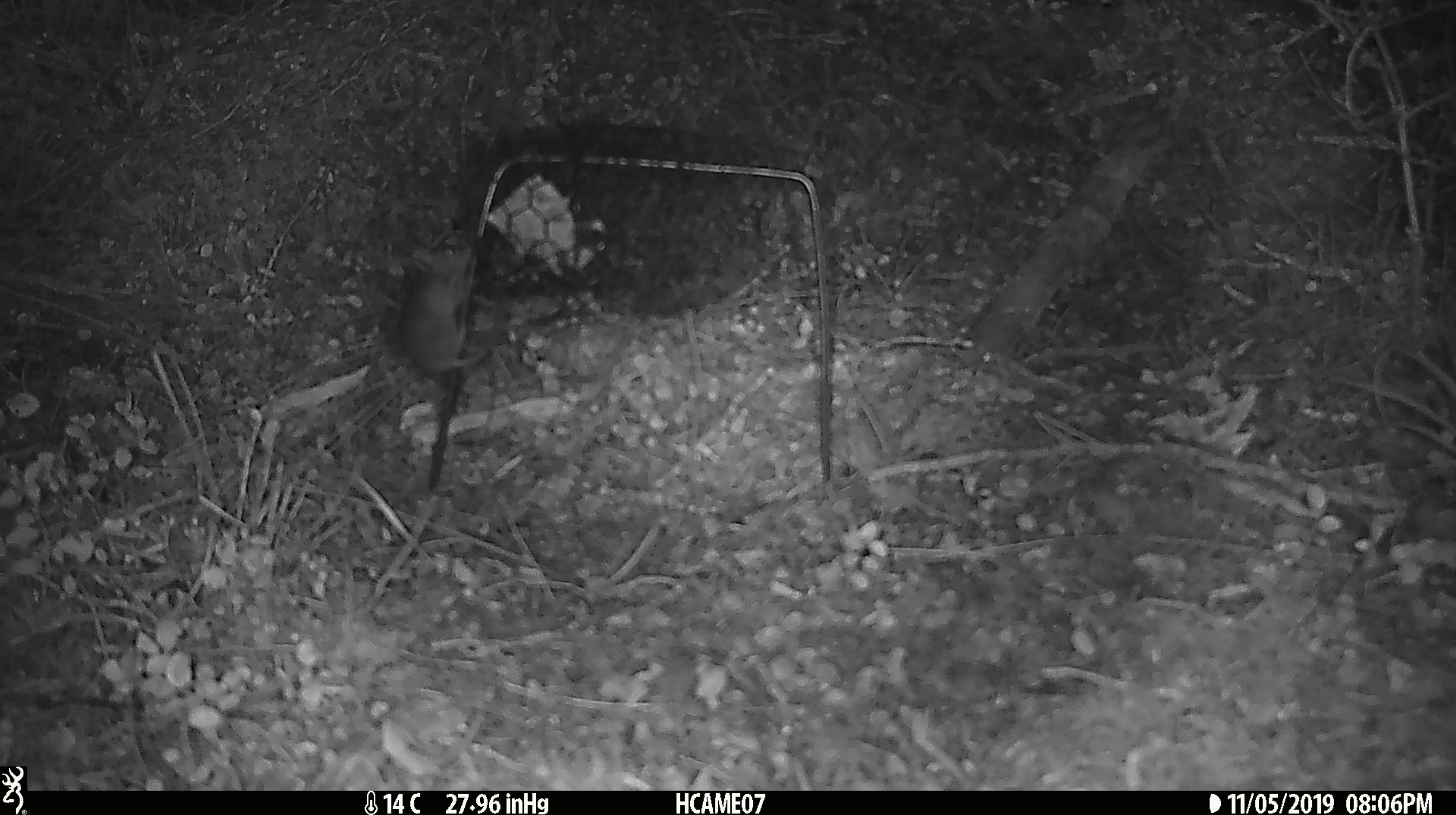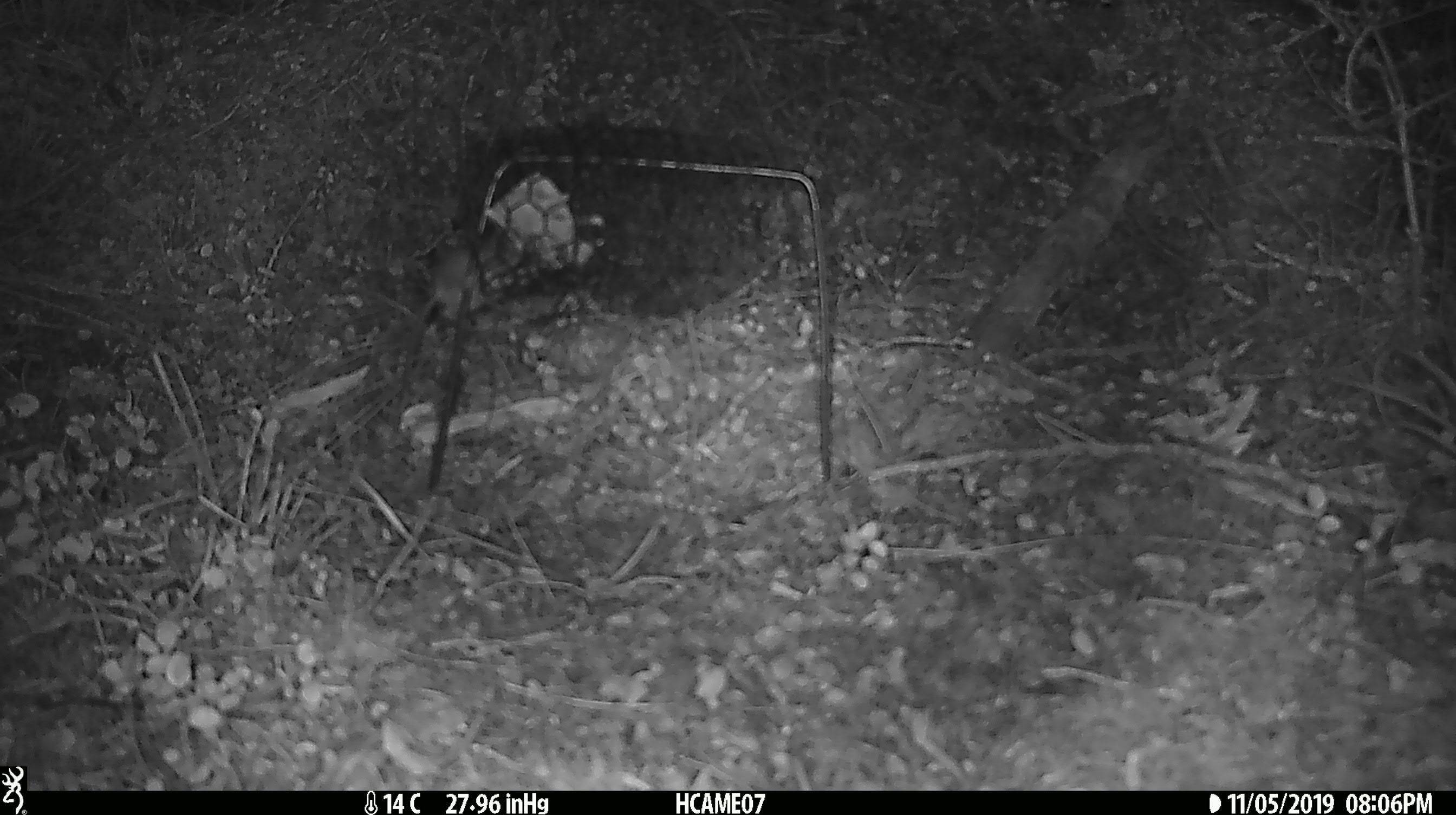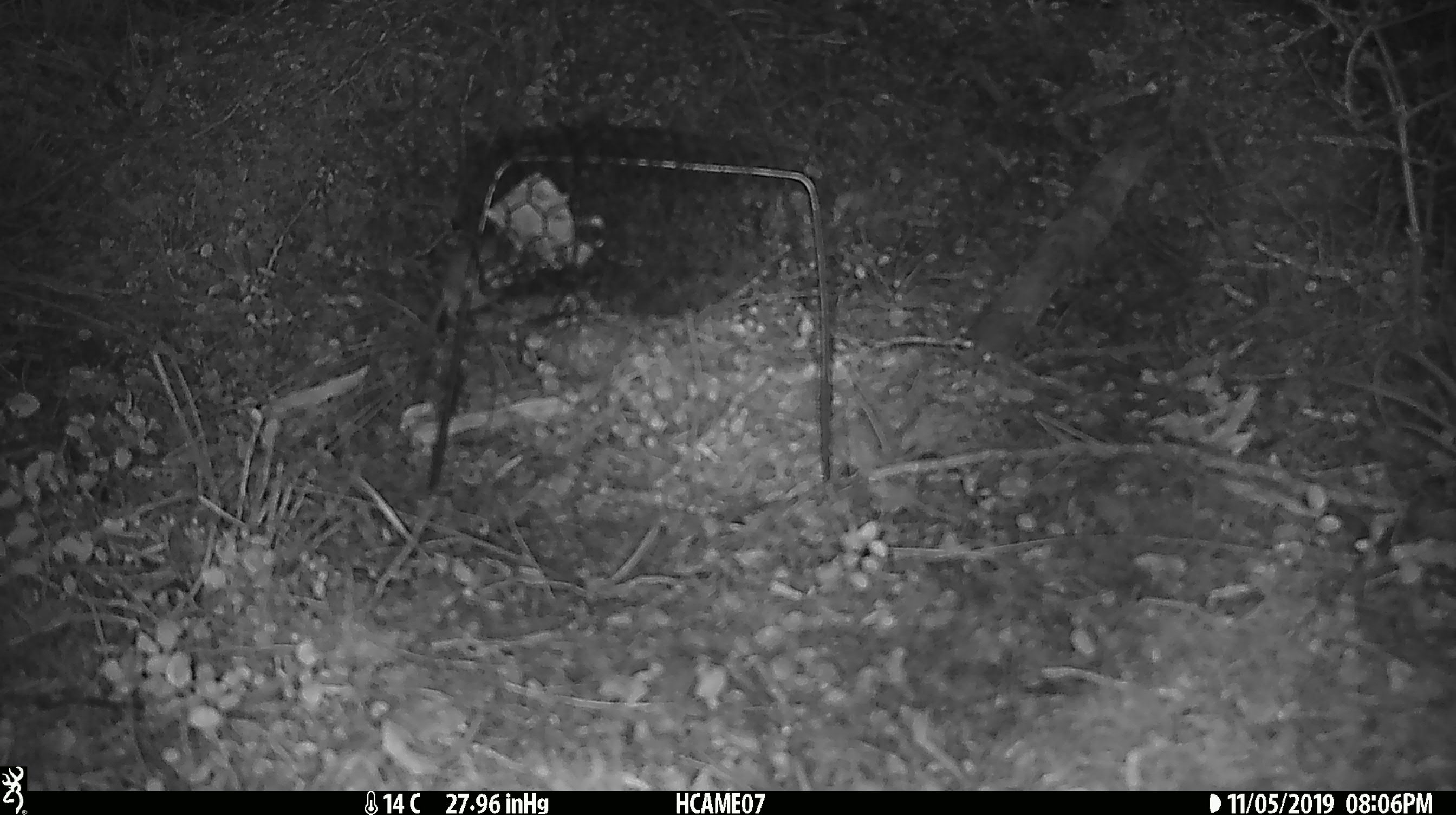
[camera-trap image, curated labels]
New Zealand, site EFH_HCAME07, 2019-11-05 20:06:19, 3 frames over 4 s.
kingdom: Animalia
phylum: Chordata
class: Mammalia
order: Rodentia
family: Muridae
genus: Mus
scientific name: Mus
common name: mouse